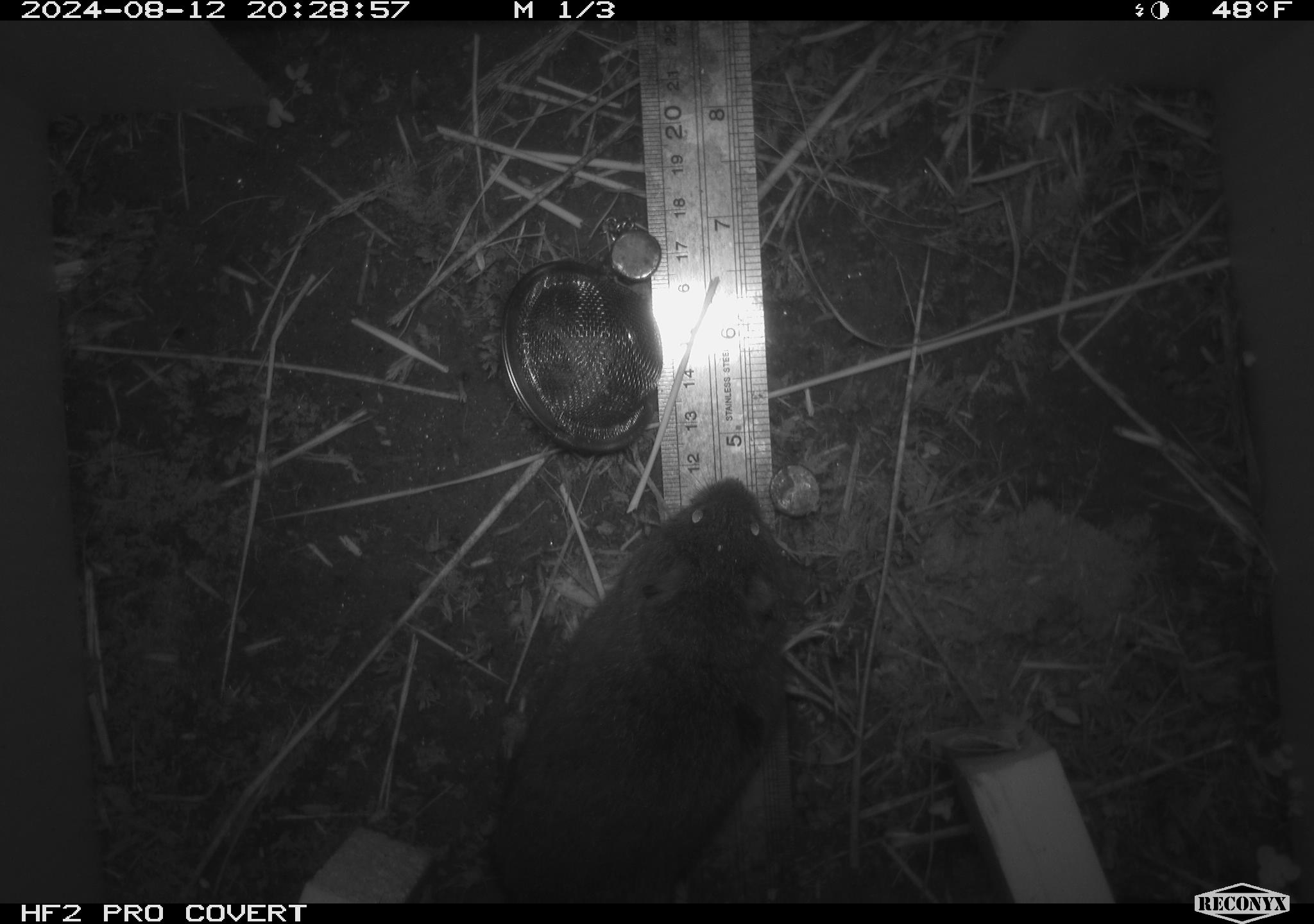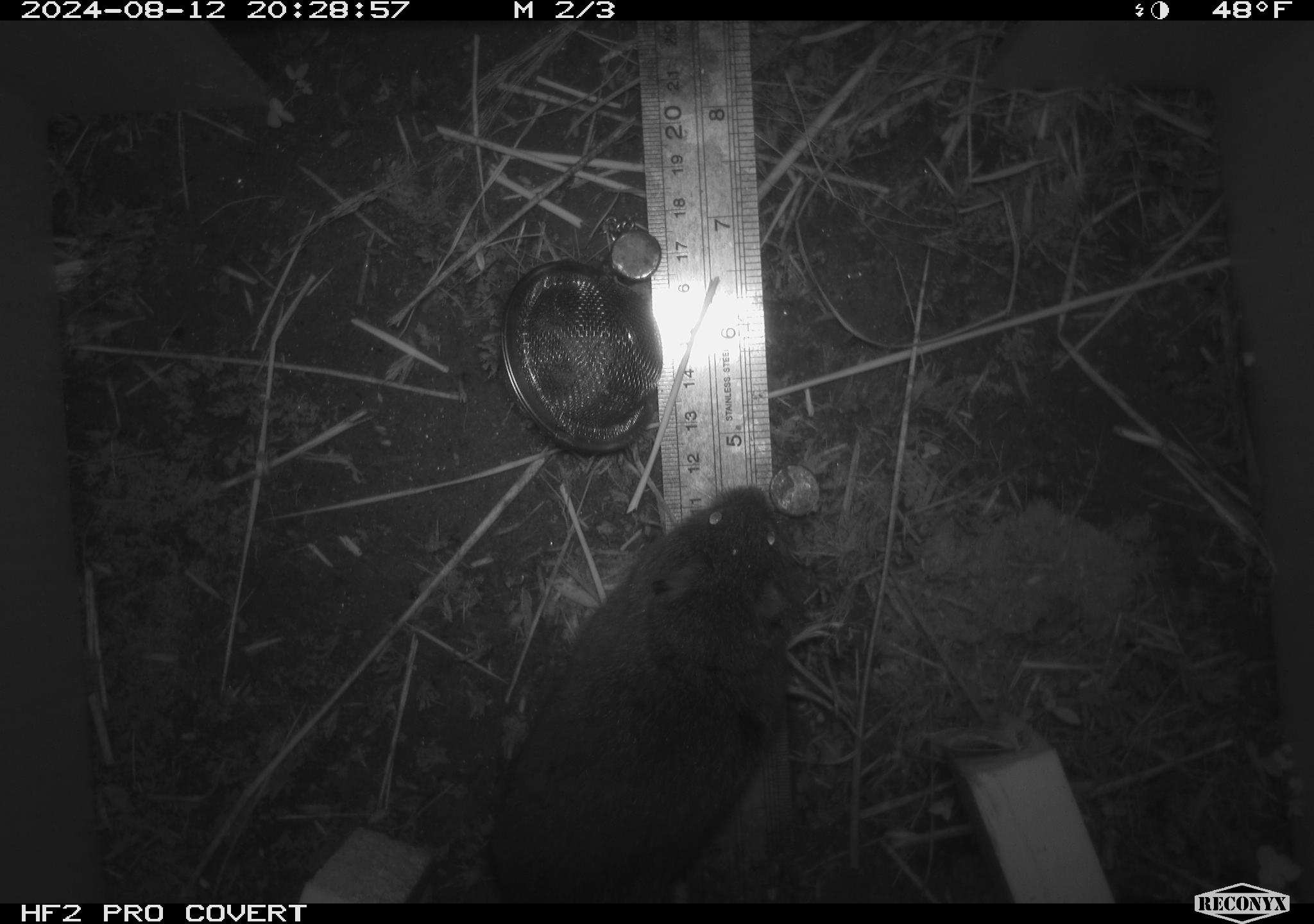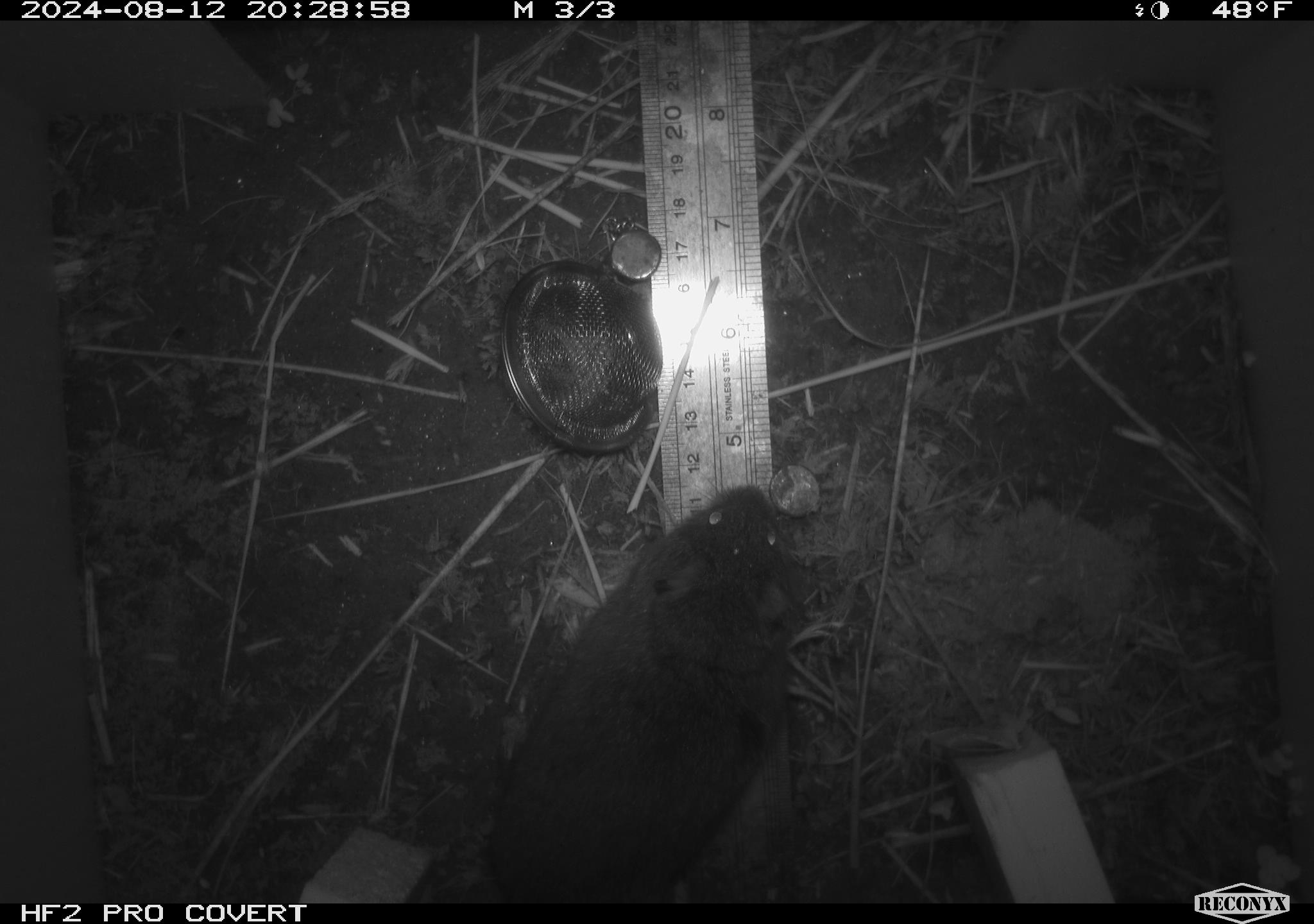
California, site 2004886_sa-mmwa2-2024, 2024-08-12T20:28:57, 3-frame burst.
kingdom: Animalia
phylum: Chordata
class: Mammalia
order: Rodentia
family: Cricetidae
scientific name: Arvicolinae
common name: voles, lemmings, and muskrats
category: arvicolinae subfamily